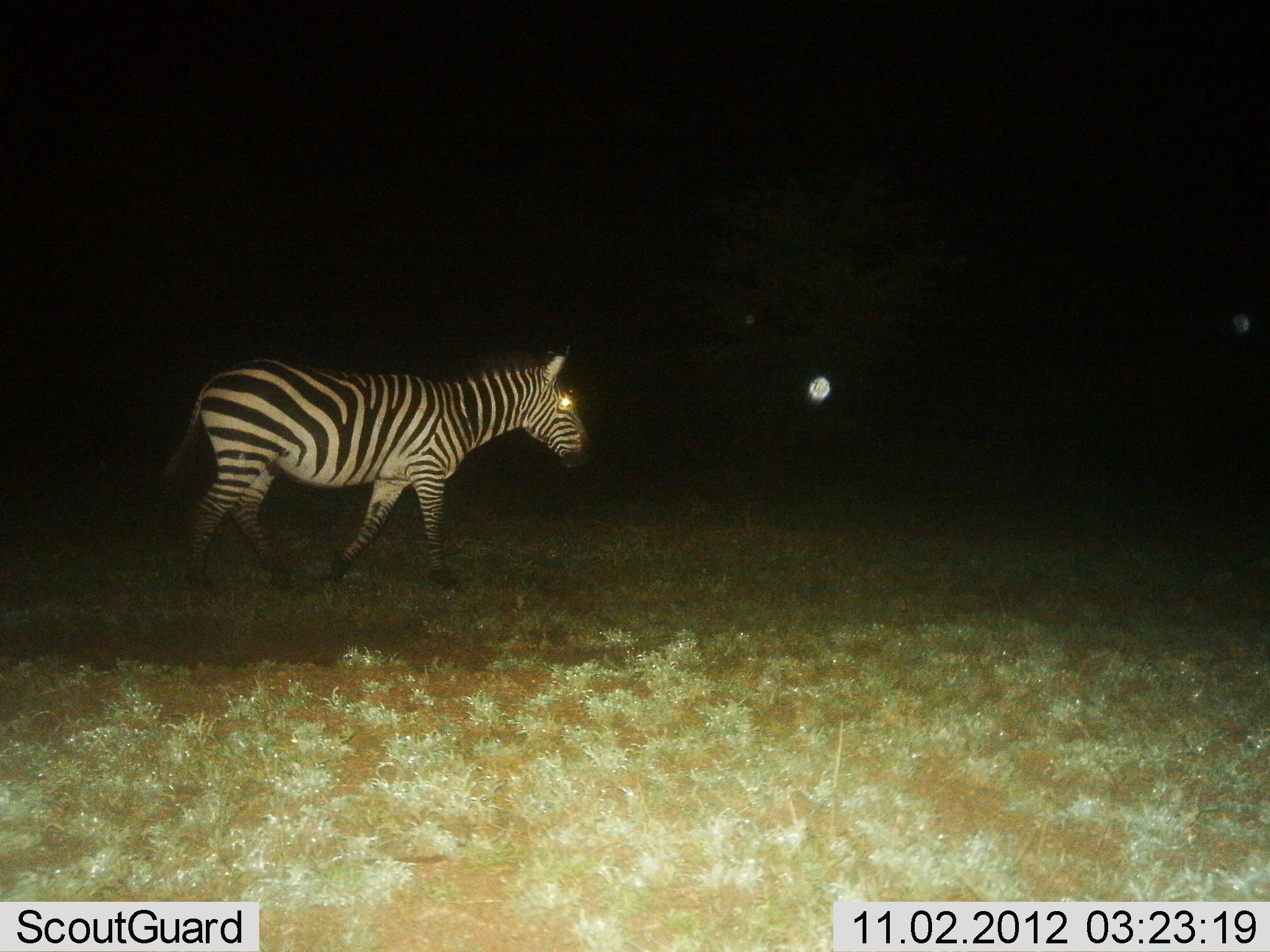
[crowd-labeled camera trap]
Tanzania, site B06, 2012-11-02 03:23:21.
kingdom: Animalia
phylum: Chordata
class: Mammalia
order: Perissodactyla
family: Equidae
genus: Equus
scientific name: Equus quagga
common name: plains zebra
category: zebra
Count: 1.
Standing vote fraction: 0%.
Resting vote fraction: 0%.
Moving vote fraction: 100%.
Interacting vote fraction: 0%.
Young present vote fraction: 0%.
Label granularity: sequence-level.